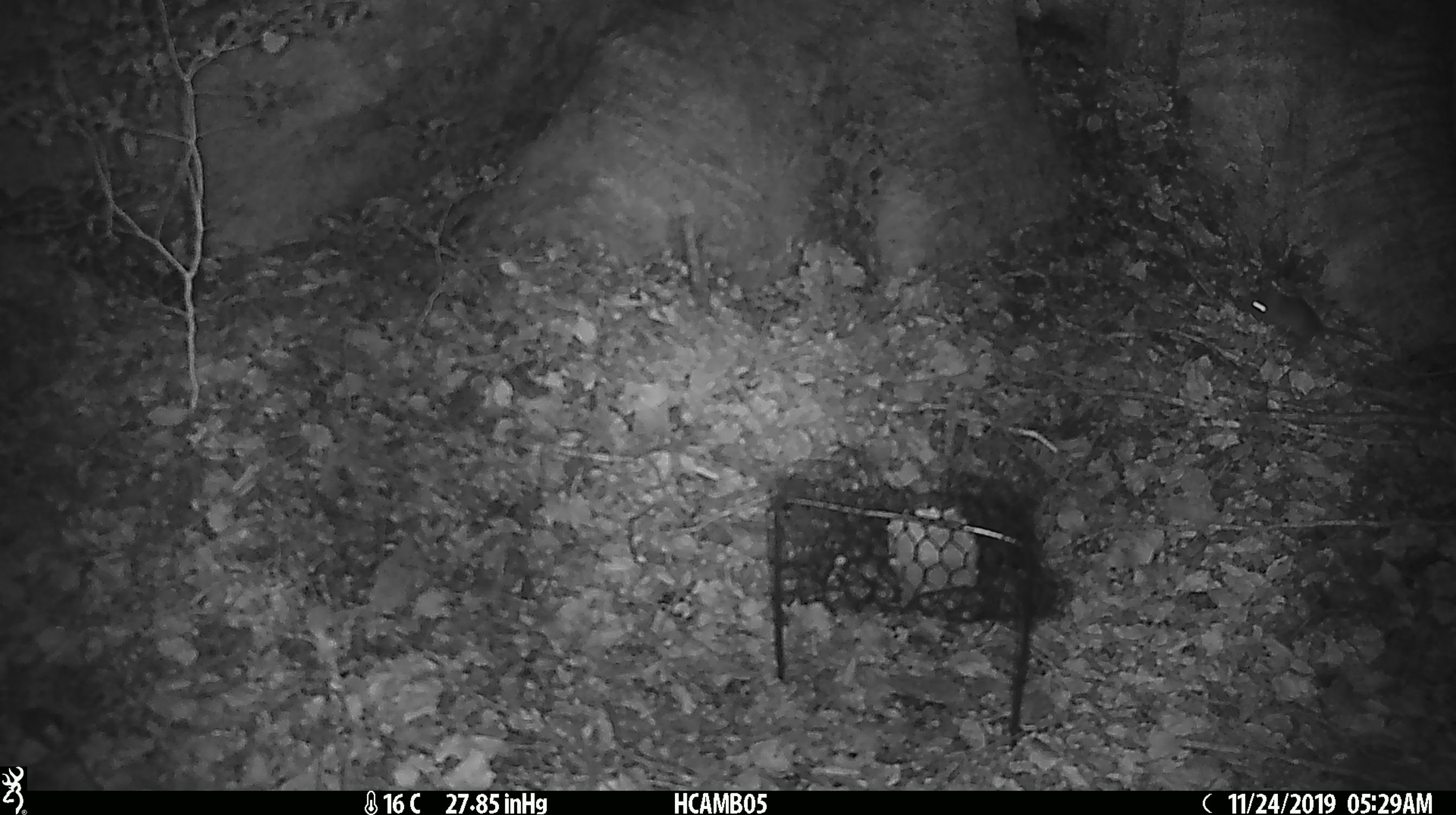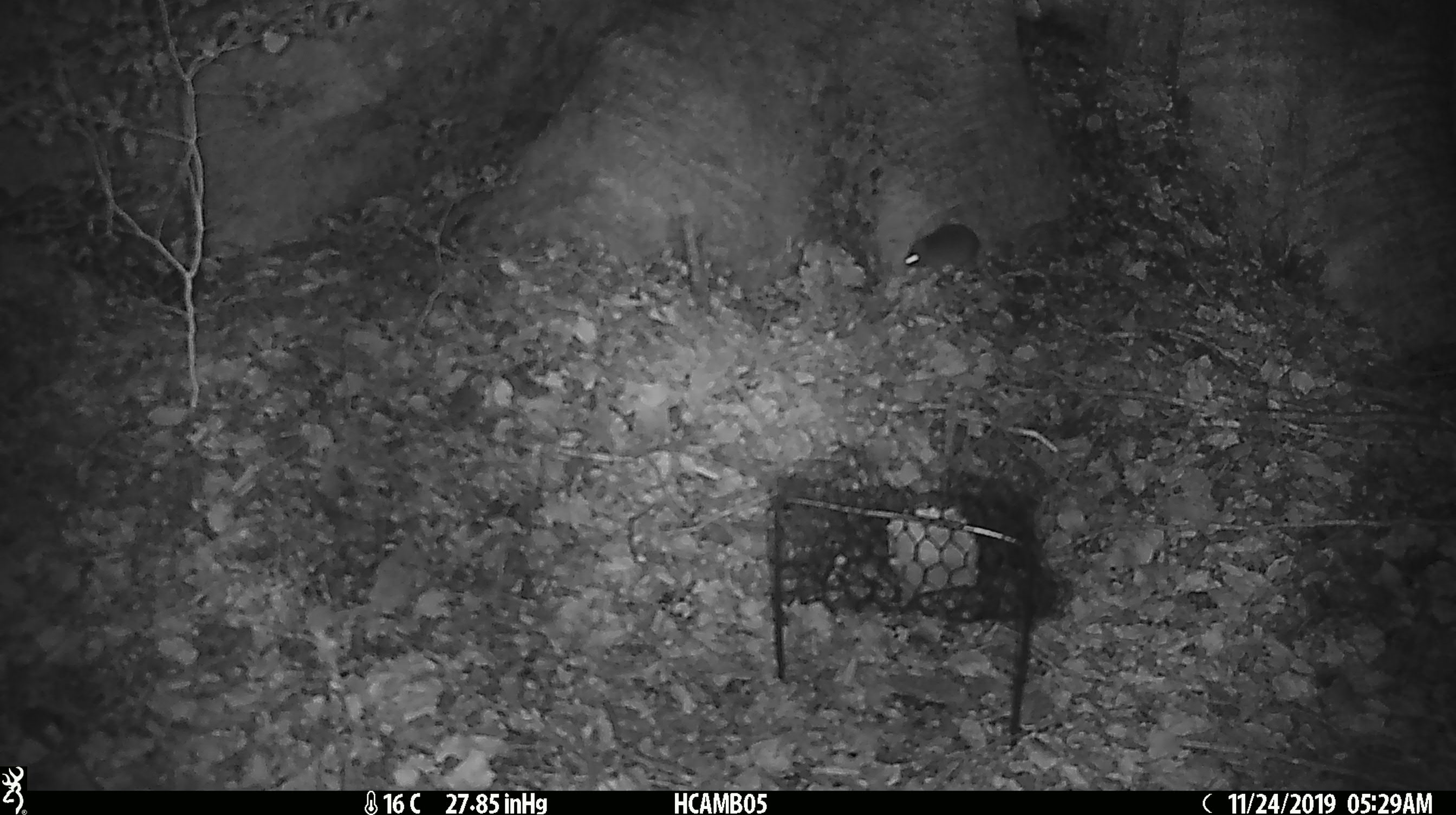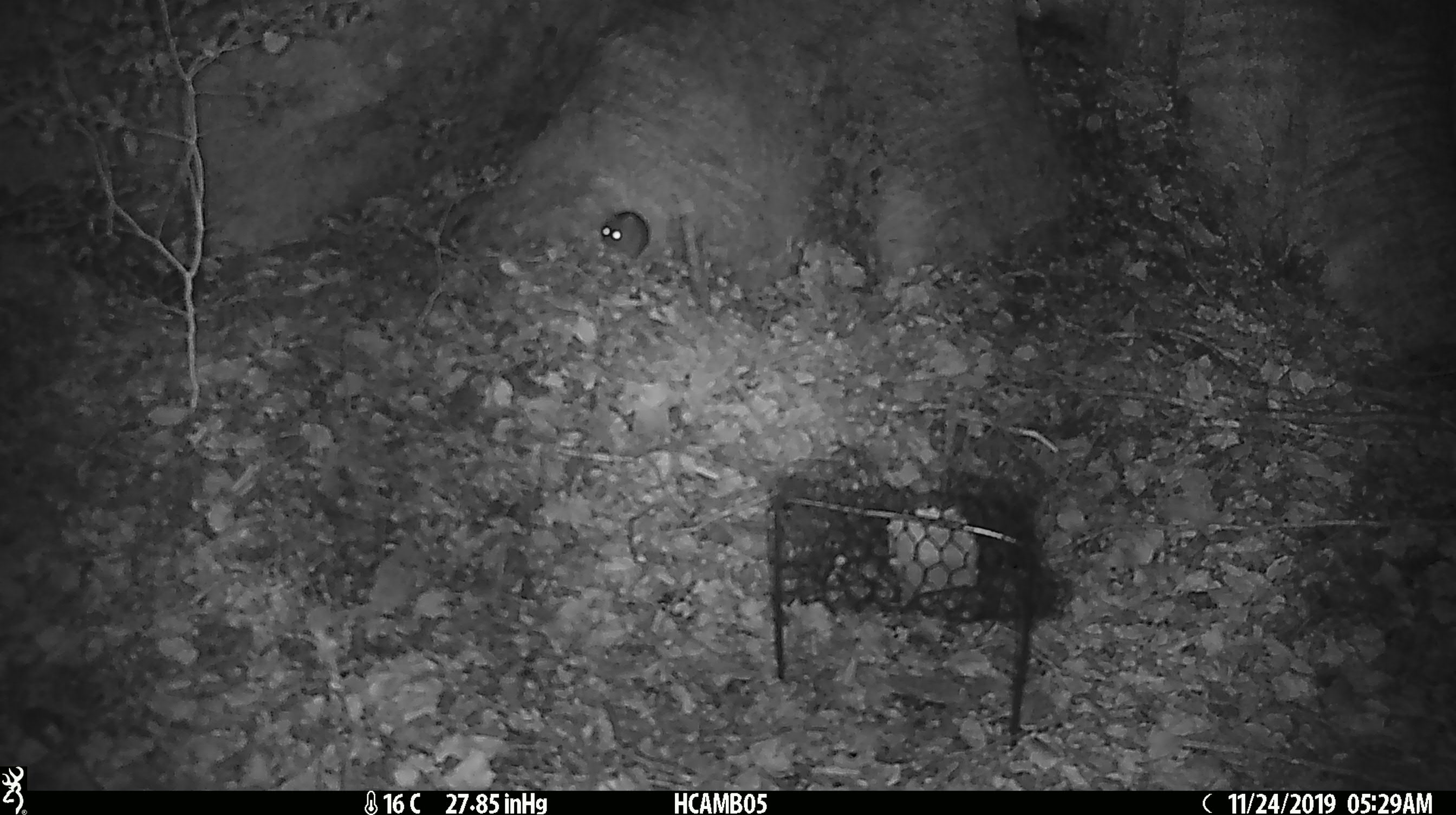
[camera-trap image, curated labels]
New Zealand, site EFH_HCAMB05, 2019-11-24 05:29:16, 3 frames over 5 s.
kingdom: Animalia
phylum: Chordata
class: Mammalia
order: Rodentia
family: Muridae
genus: Mus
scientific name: Mus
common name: mouse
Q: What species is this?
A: Mouse (Mus).